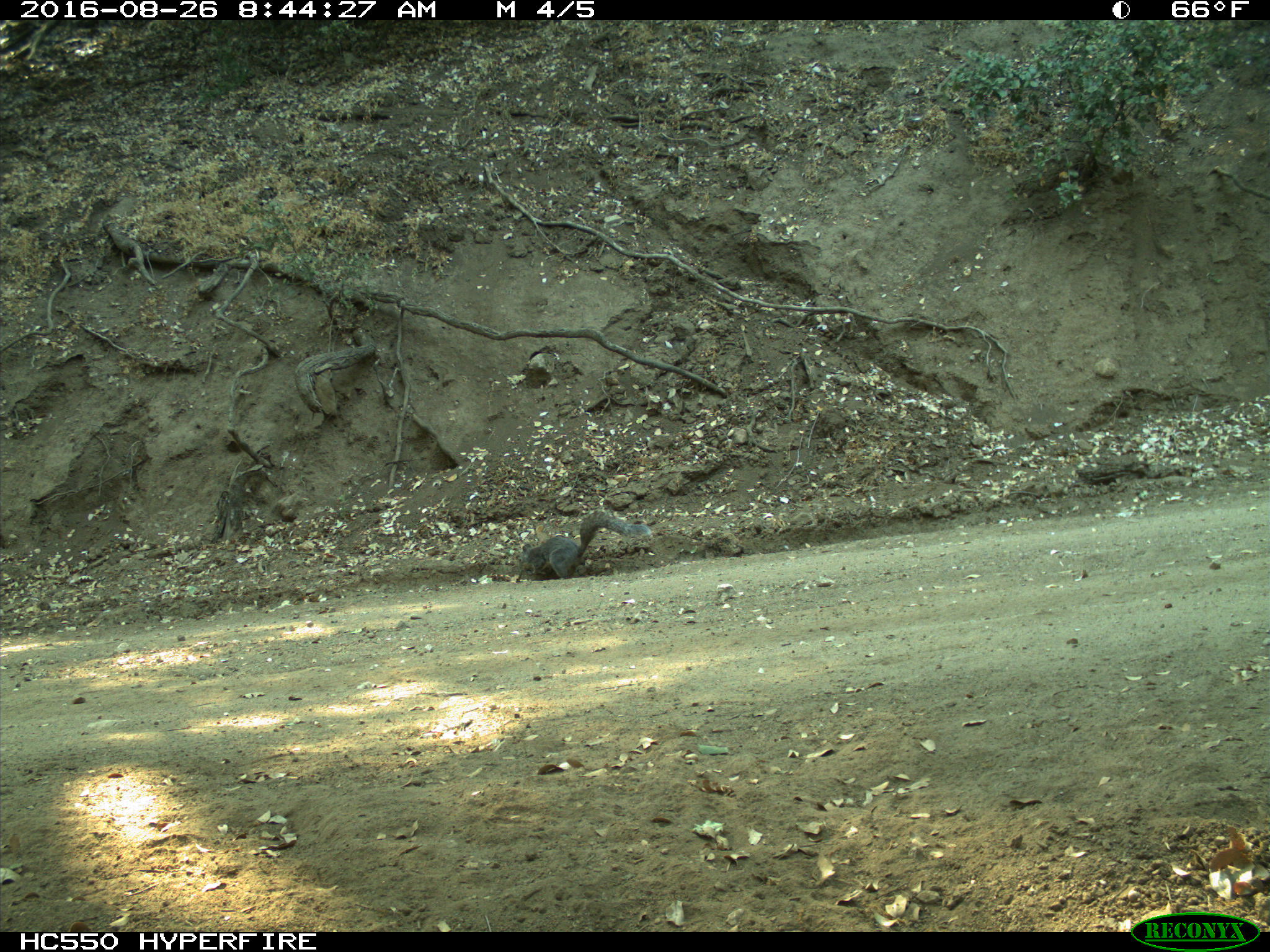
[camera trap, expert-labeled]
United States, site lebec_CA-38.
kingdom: Animalia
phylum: Chordata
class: Mammalia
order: Rodentia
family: Sciuridae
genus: Sciurus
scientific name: Sciurus carolinensis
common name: eastern gray squirrel